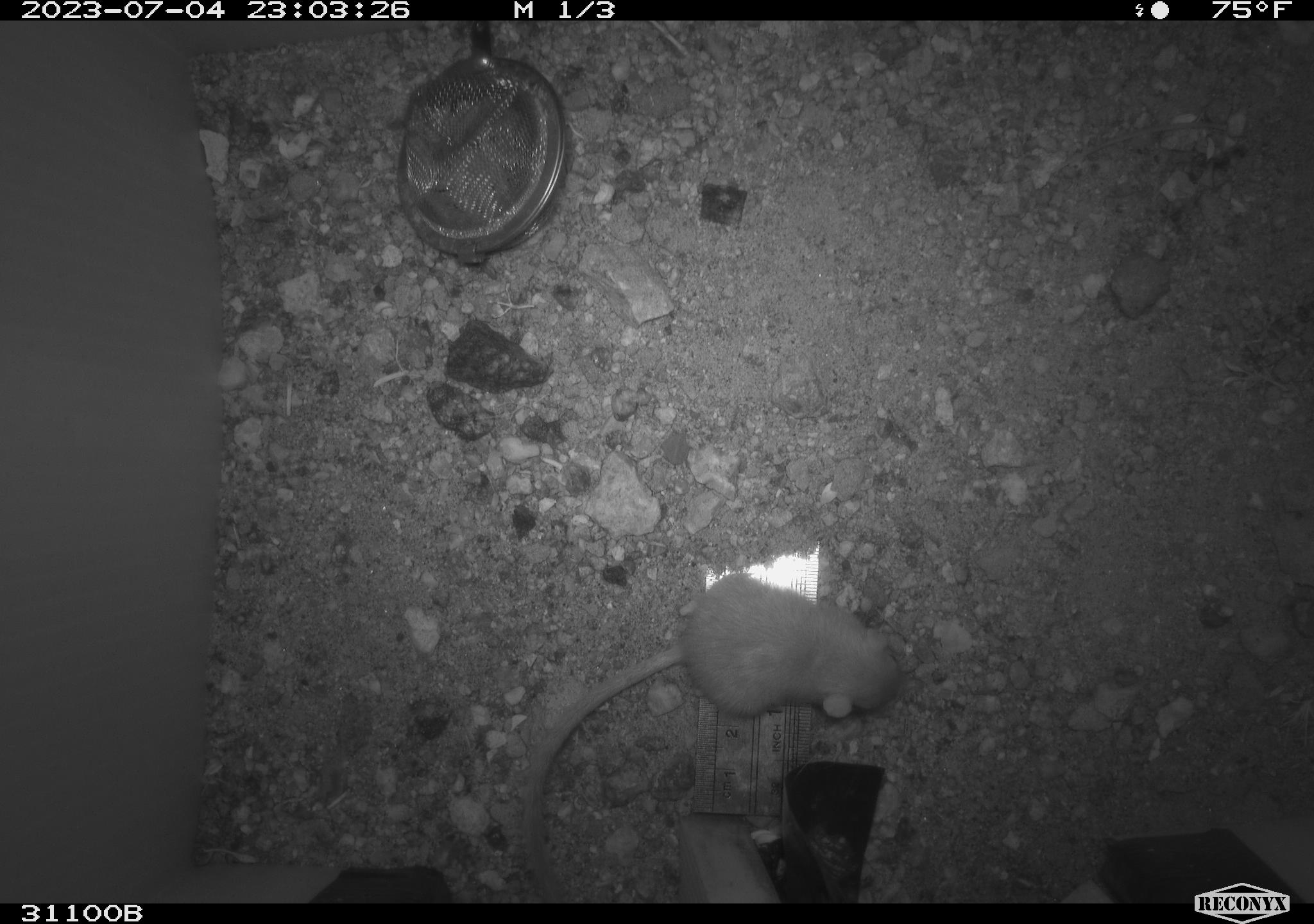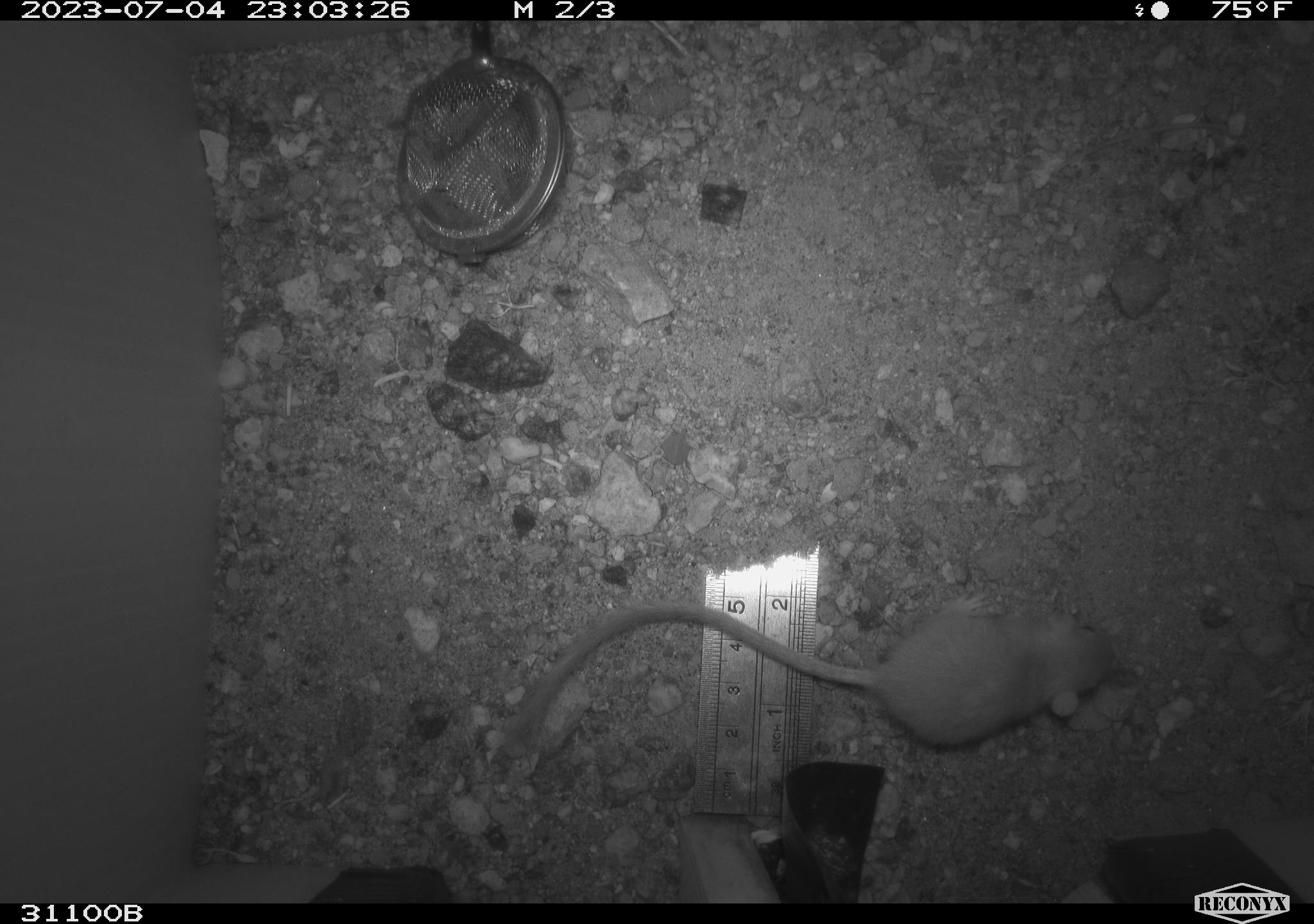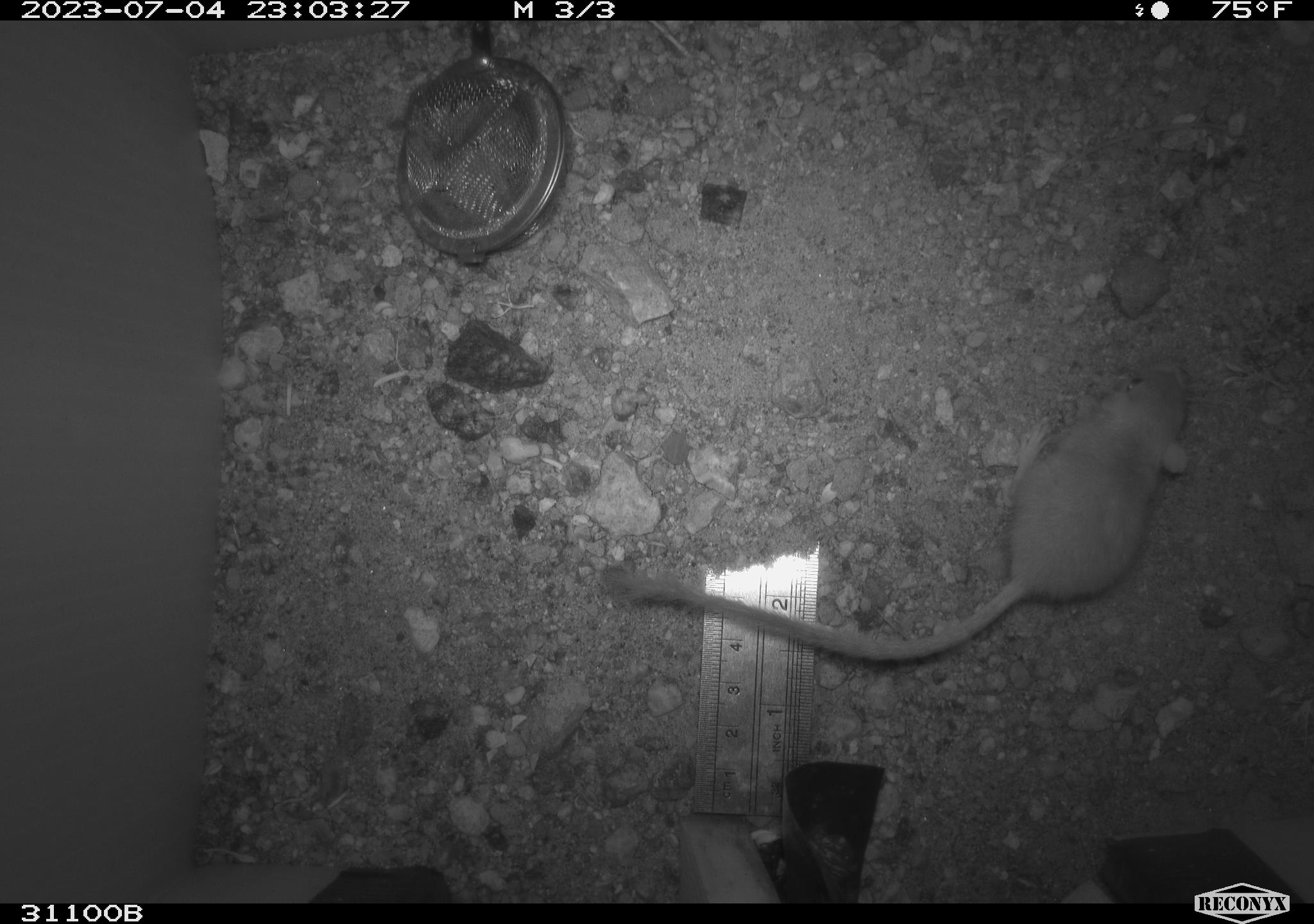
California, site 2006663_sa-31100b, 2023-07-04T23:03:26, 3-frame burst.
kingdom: Animalia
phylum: Chordata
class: Mammalia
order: Rodentia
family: Heteromyidae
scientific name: Heteromyidae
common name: kangaroo rats and pocket mice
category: heteromyidae family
Heteromyidae family (kangaroo rats and pocket mice) (Heteromyidae).